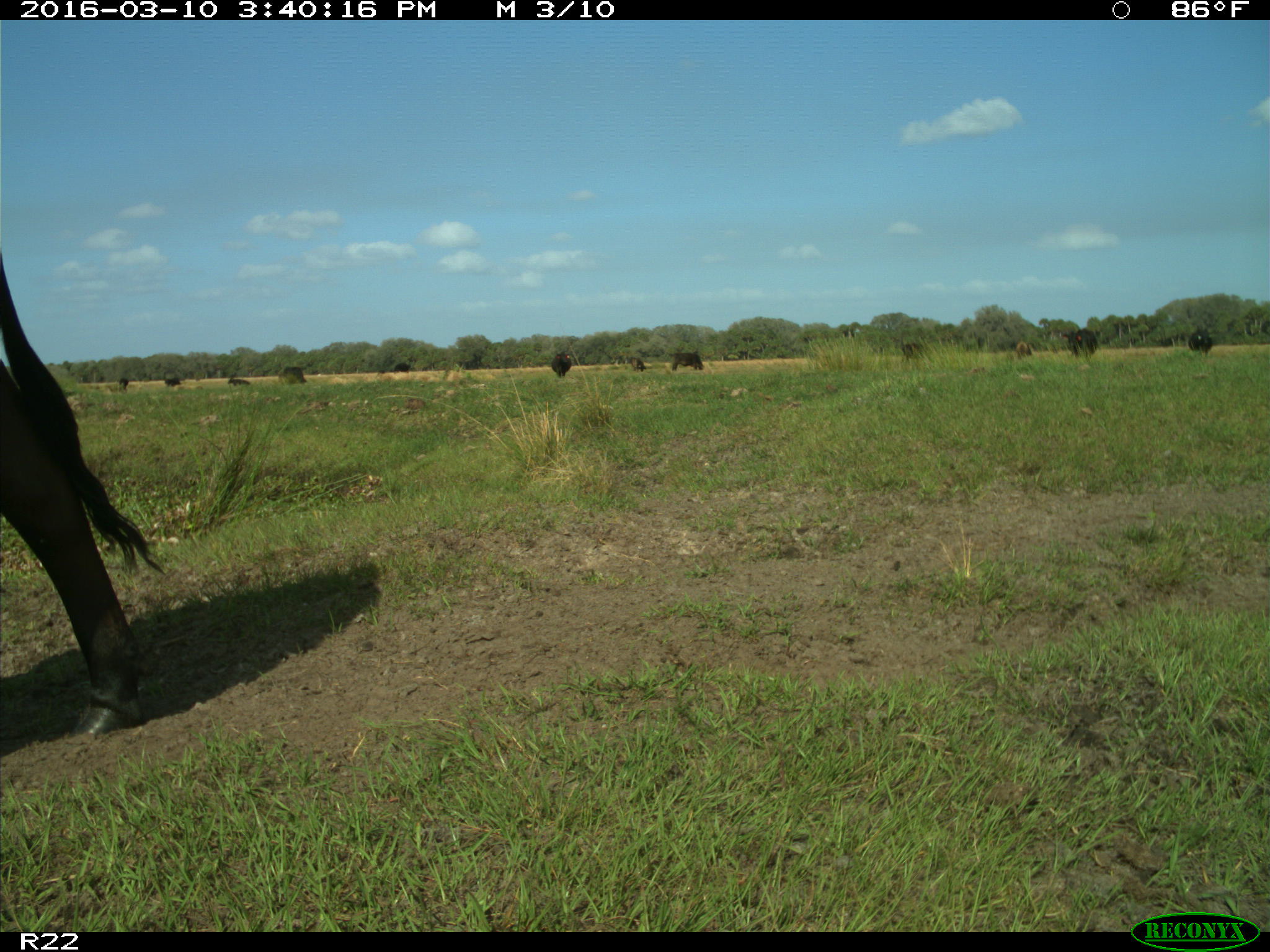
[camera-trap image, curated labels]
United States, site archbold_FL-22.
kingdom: Animalia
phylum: Chordata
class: Mammalia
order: Artiodactyla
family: Bovidae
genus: Bos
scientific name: Bos taurus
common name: domestic cow